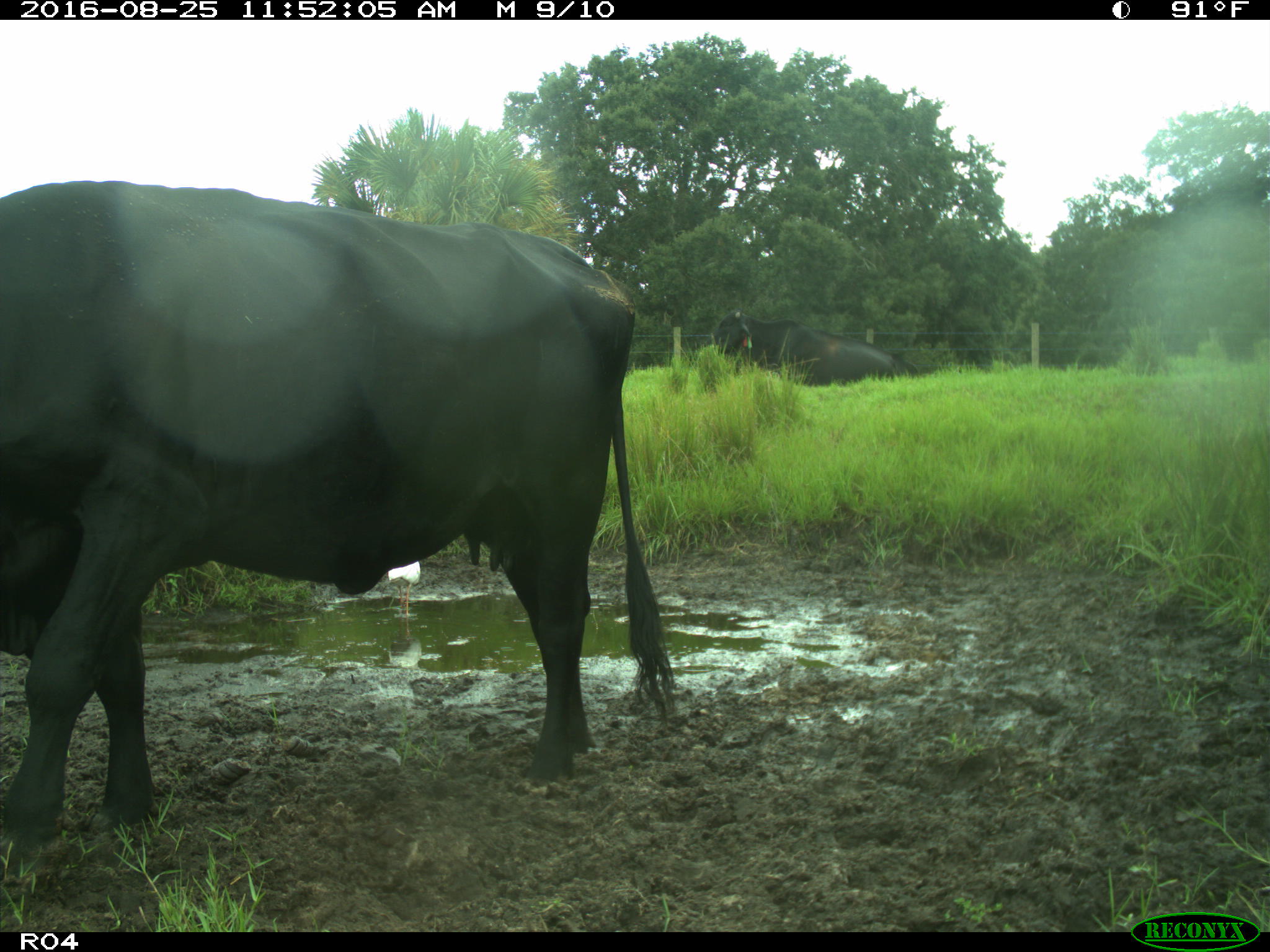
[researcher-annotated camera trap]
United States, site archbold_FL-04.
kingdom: Animalia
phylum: Chordata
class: Mammalia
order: Artiodactyla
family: Bovidae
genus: Bos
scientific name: Bos taurus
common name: domestic cow